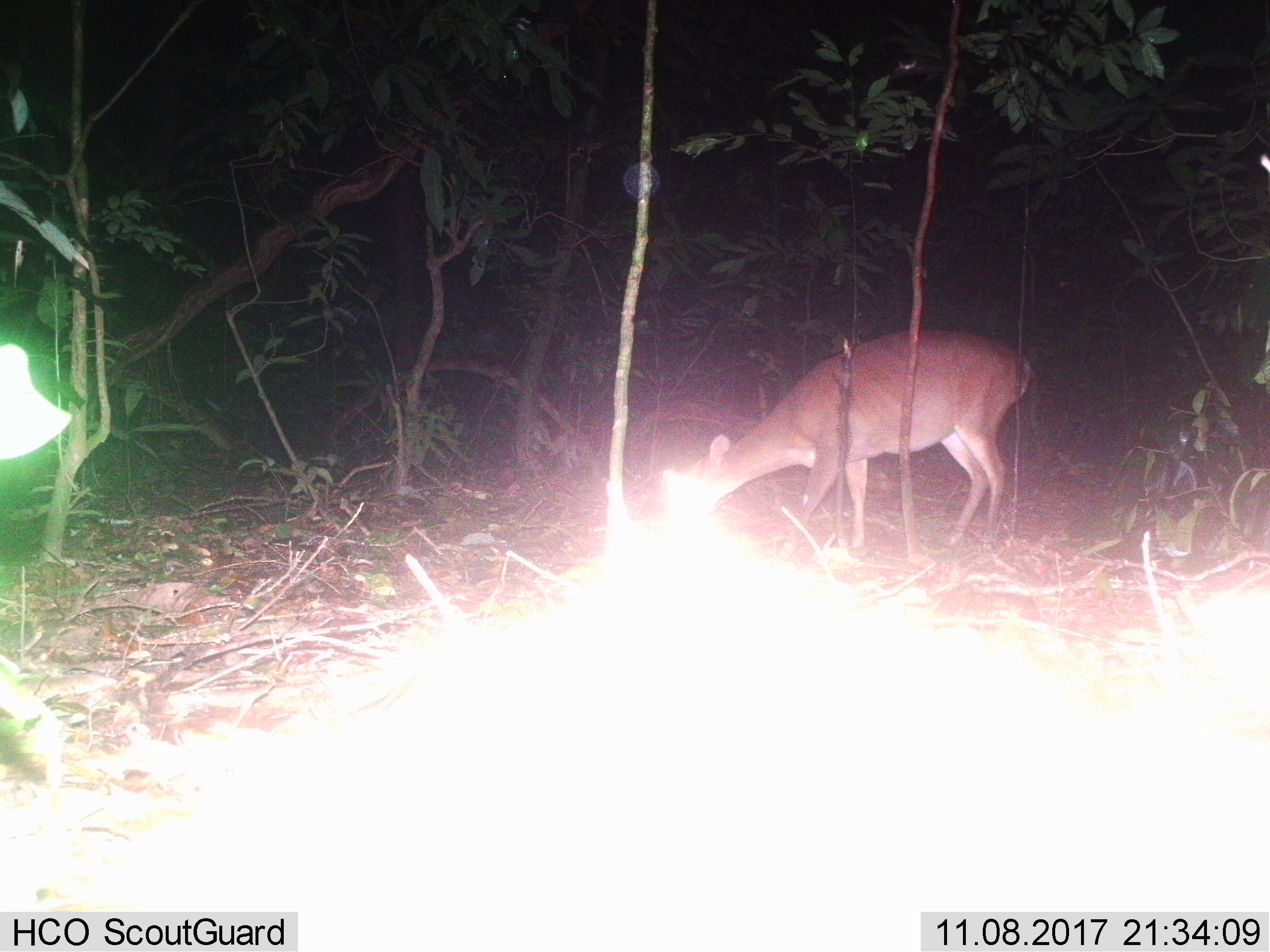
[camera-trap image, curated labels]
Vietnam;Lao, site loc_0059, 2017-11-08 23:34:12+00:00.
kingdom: Animalia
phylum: Chordata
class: Mammalia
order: Artiodactyla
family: Cervidae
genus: Muntiacus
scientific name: Muntiacus vuquangensis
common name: large-antlered muntjac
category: large antlered muntjac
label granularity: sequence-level